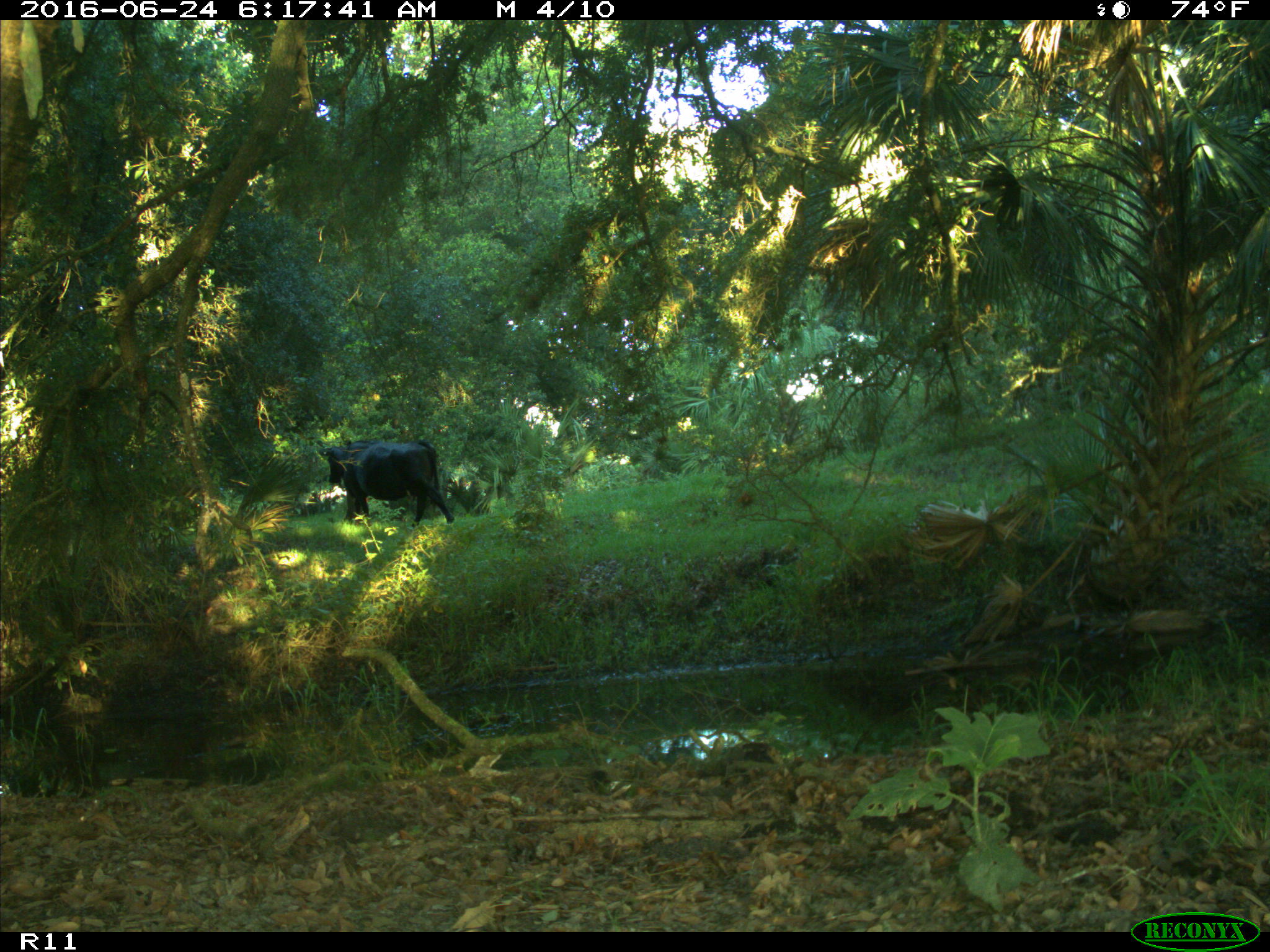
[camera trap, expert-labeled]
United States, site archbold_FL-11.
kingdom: Animalia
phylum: Chordata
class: Mammalia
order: Artiodactyla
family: Bovidae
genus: Bos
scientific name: Bos taurus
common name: domestic cow